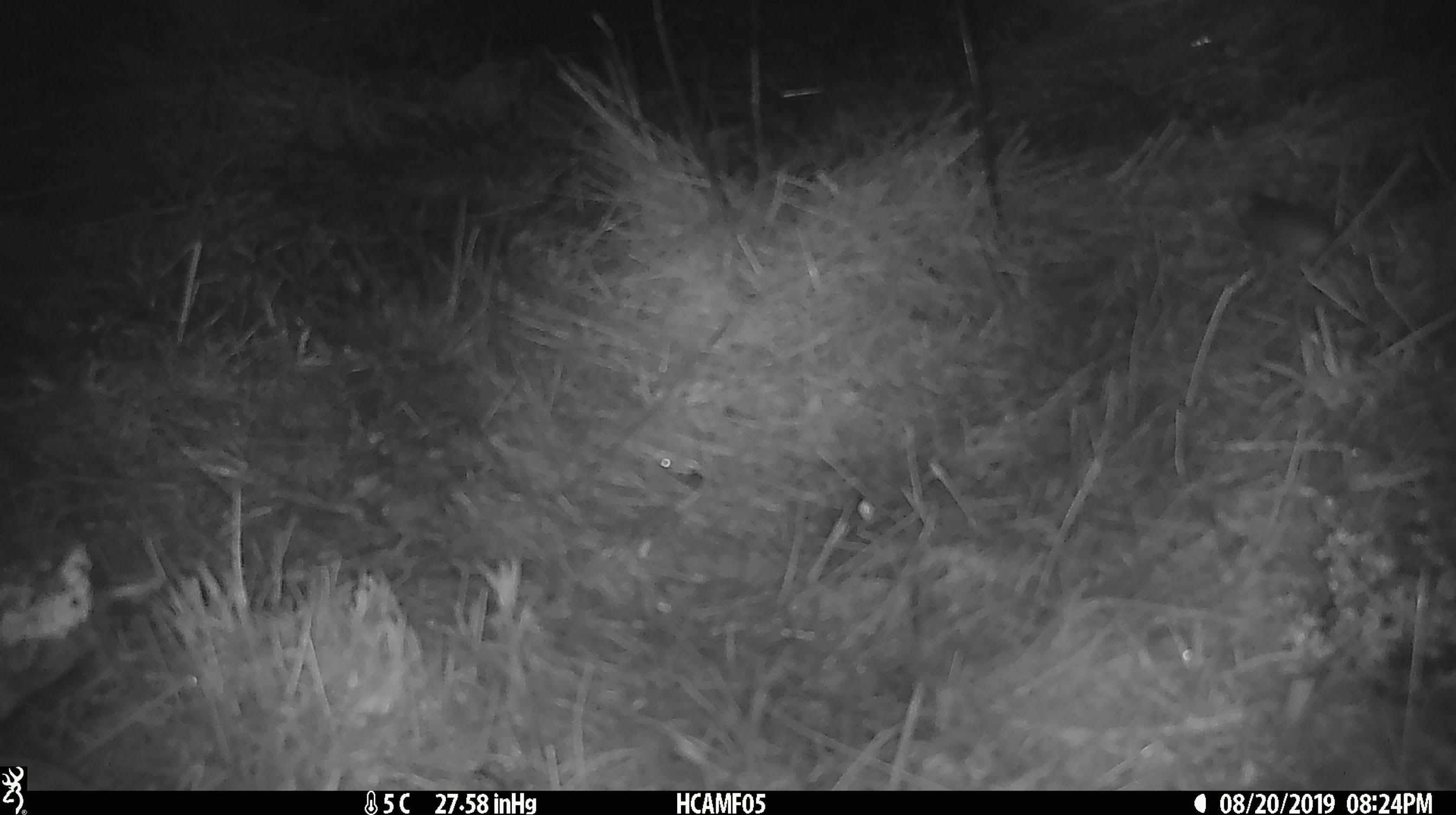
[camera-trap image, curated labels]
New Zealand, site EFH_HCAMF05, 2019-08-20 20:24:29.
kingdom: Animalia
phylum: Chordata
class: Mammalia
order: Rodentia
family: Muridae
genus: Mus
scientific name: Mus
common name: mouse